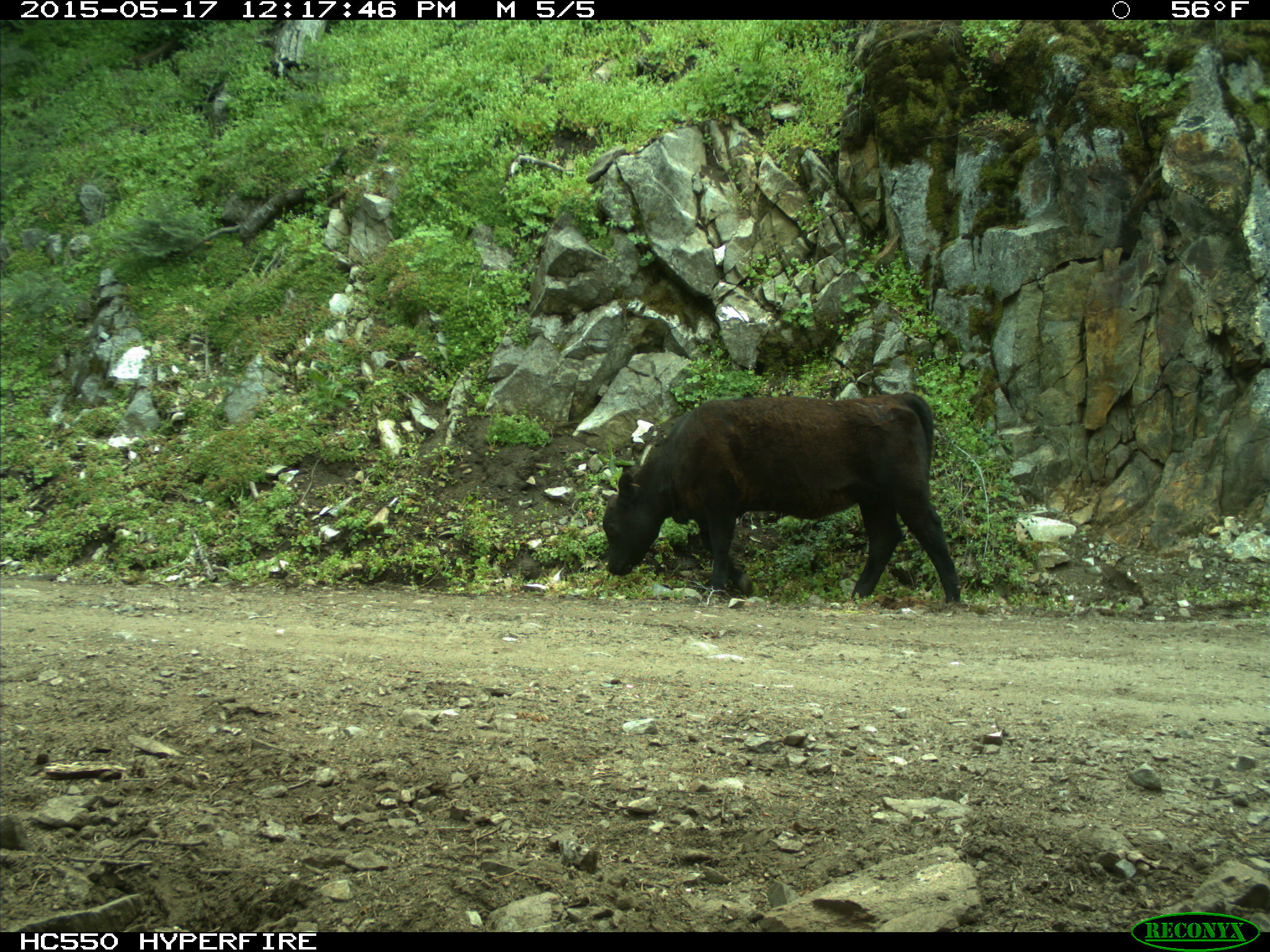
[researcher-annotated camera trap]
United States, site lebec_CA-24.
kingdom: Animalia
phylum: Chordata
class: Mammalia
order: Artiodactyla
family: Bovidae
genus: Bos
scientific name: Bos taurus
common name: domestic cow